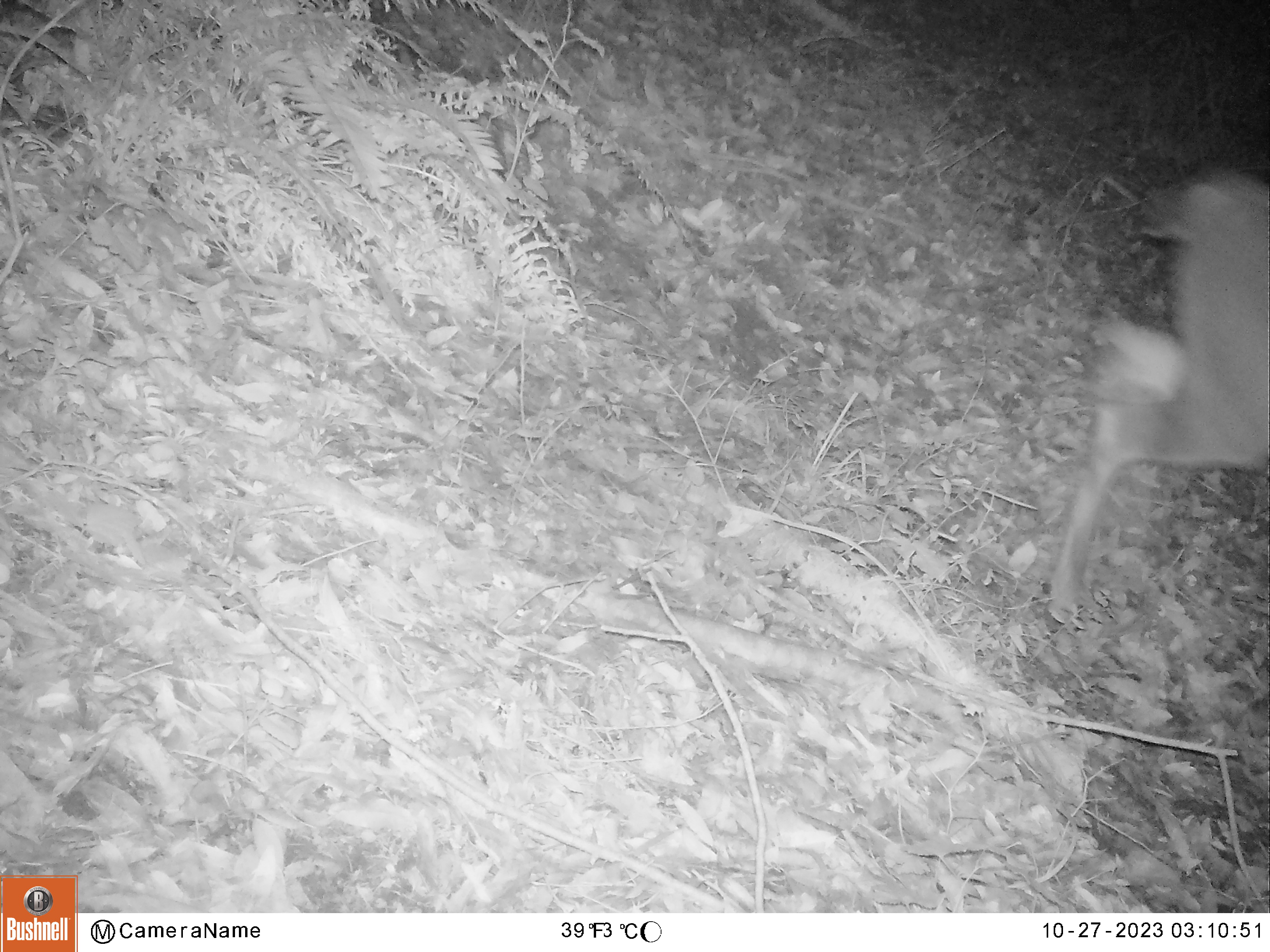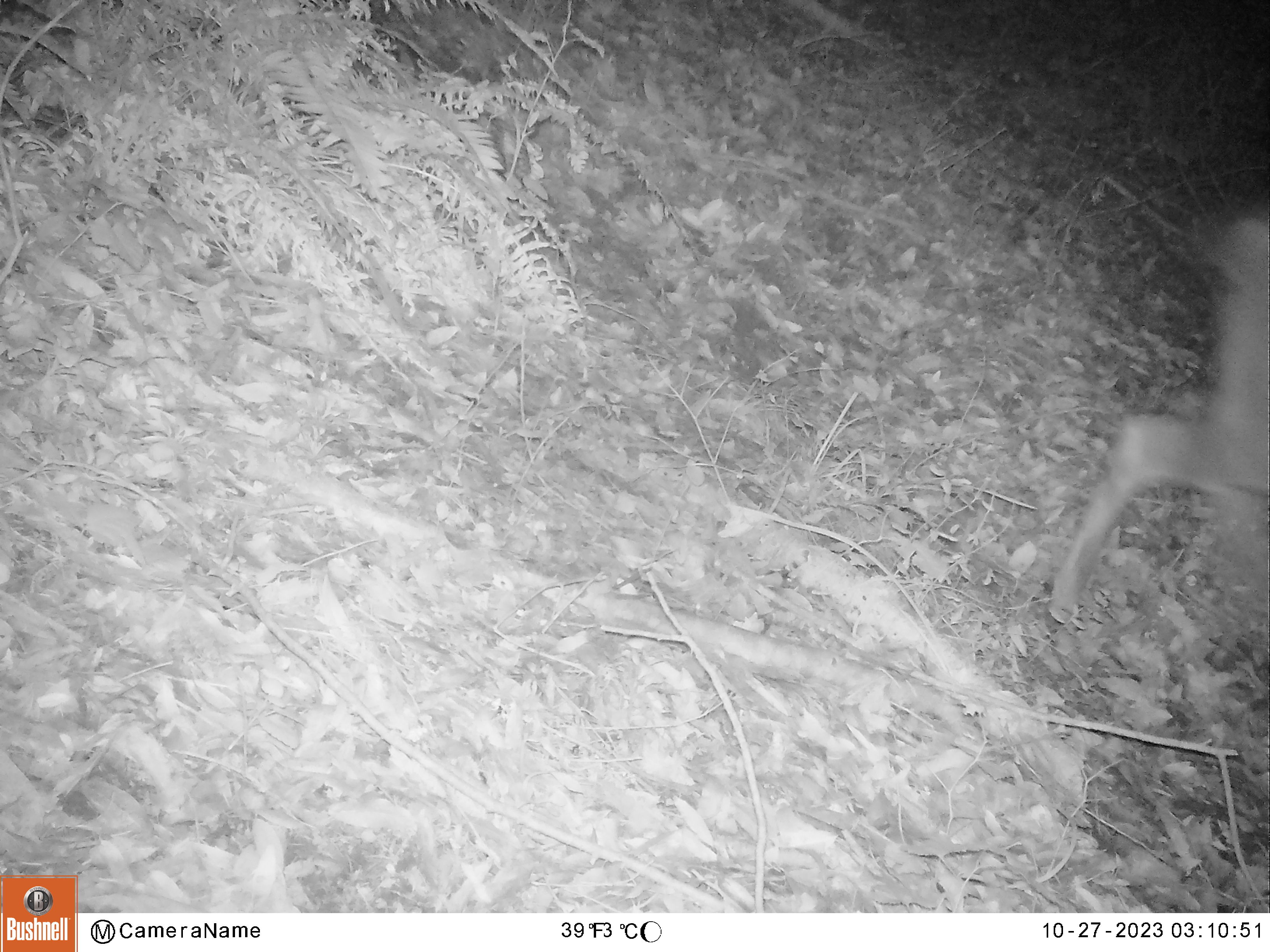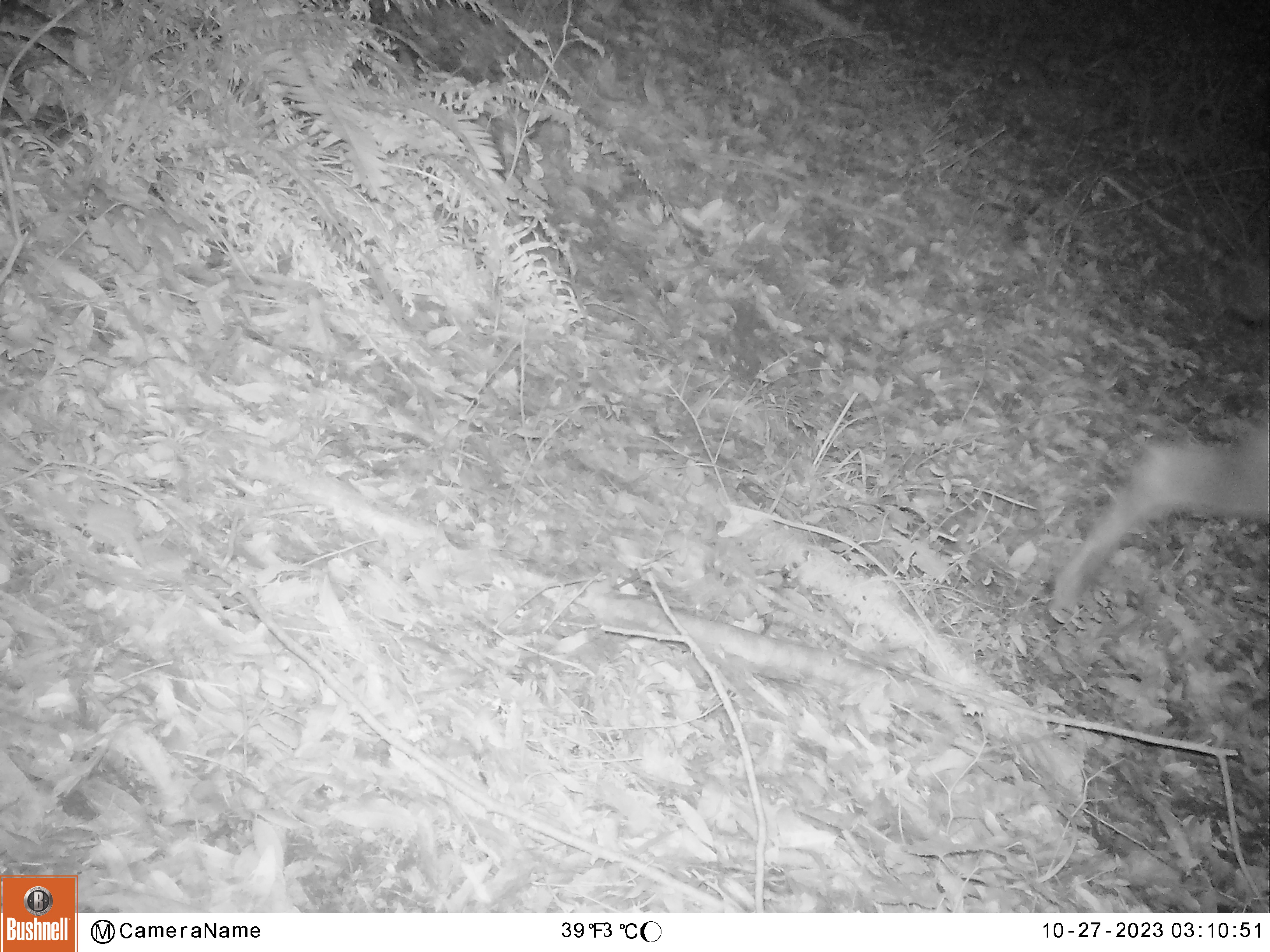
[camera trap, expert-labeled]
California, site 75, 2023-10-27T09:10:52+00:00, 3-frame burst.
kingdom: Animalia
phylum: Chordata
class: Mammalia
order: Artiodactyla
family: Cervidae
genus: Odocoileus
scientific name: Odocoileus hemionus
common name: mule deer